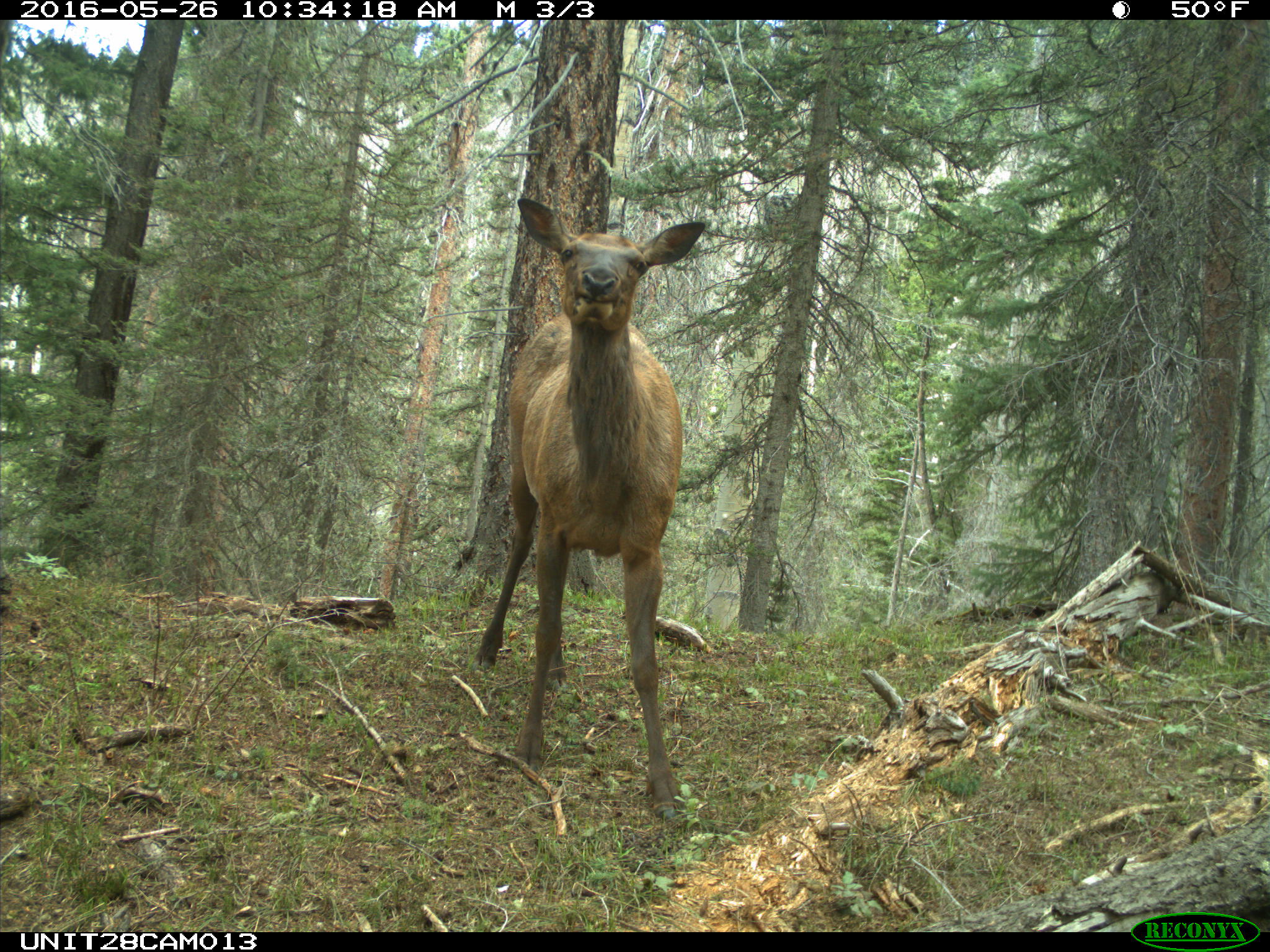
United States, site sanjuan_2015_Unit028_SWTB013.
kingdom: Animalia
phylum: Chordata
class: Mammalia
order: Artiodactyla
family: Cervidae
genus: Cervus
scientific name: Cervus elaphus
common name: red deer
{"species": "Cervus elaphus (red deer)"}